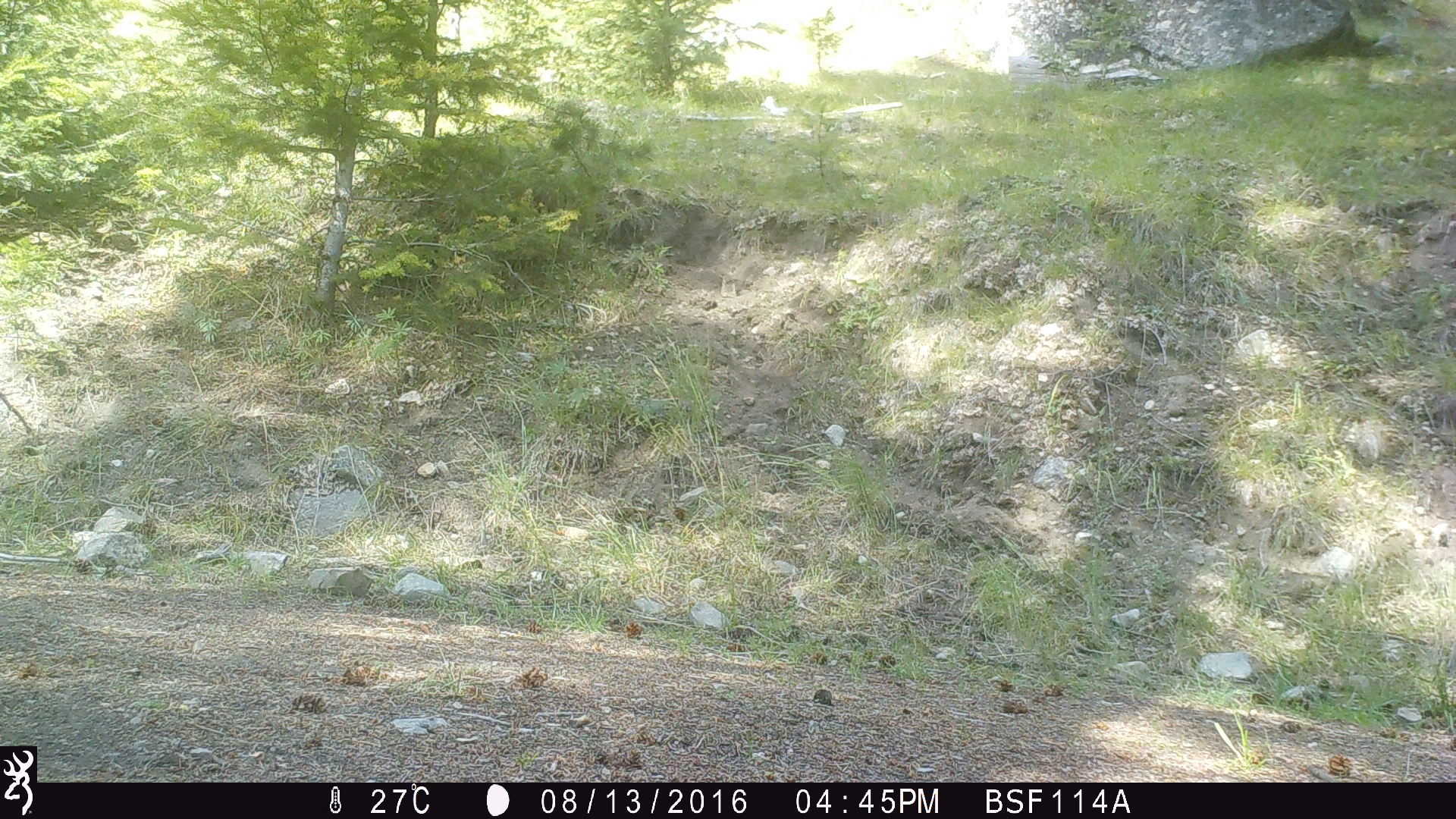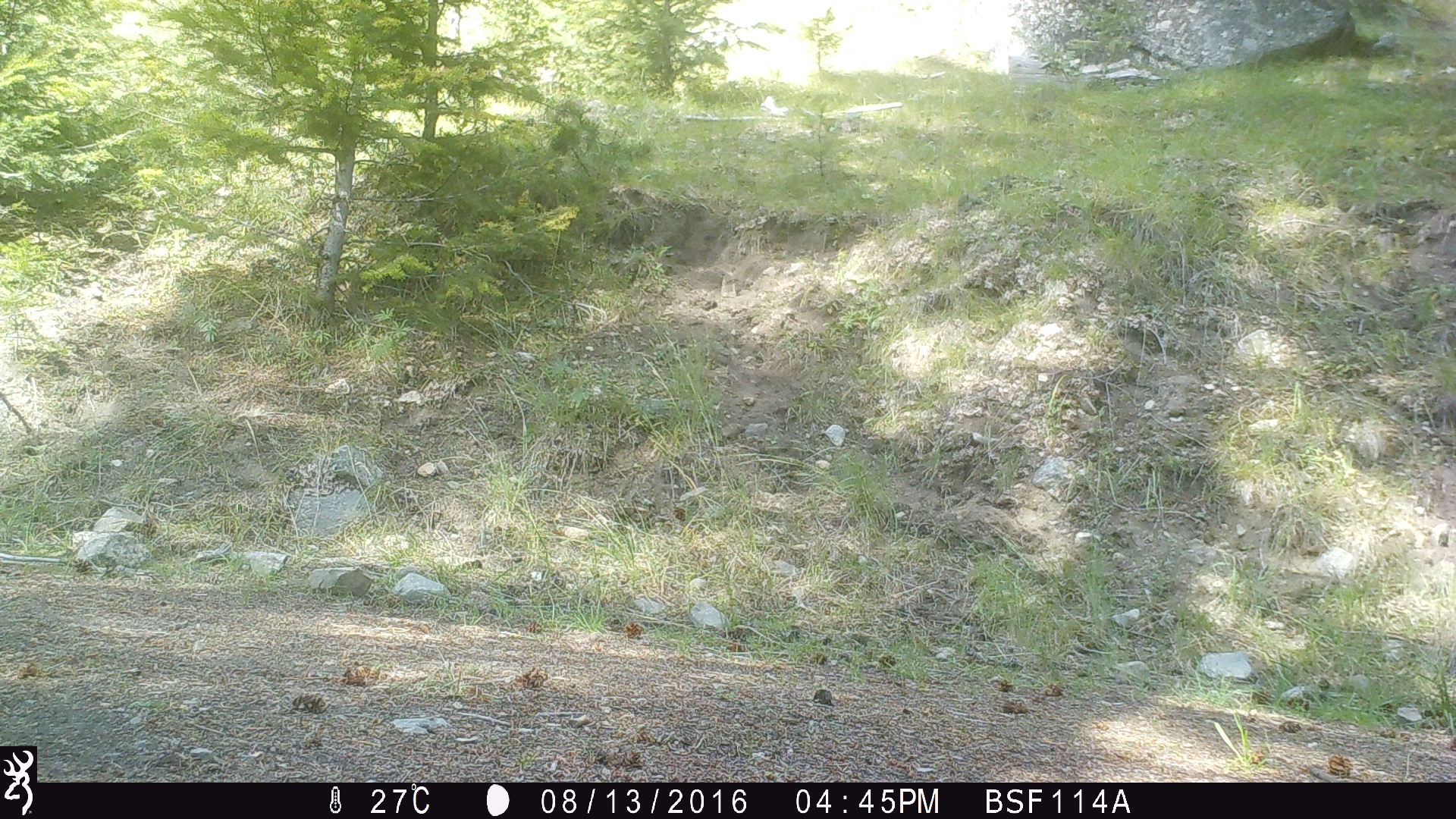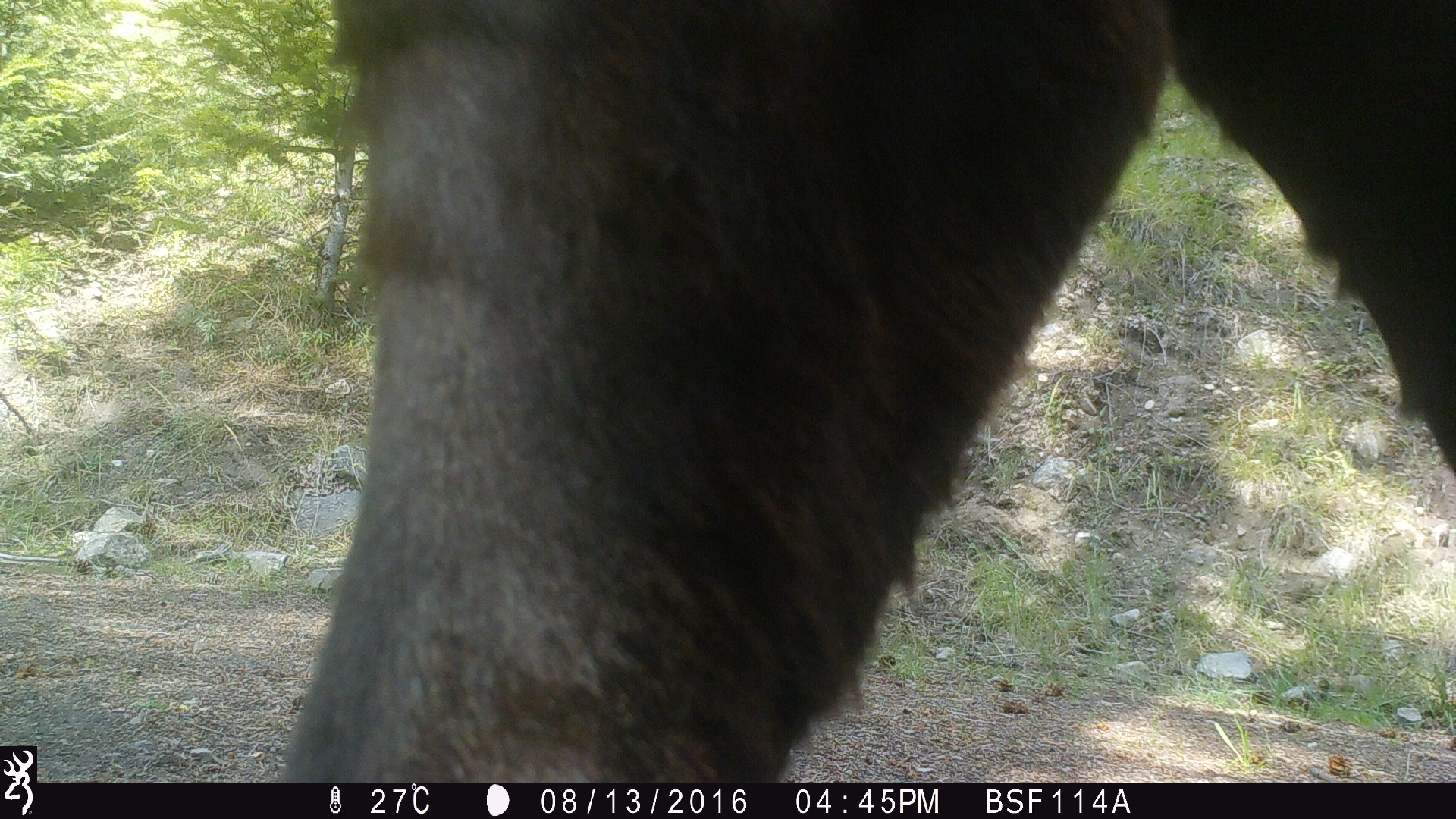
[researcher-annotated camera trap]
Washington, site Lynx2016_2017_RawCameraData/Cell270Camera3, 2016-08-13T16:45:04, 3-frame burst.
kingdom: Animalia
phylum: Chordata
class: Mammalia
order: Artiodactyla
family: Bovidae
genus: Bos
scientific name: Bos taurus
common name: domestic cattle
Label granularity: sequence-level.